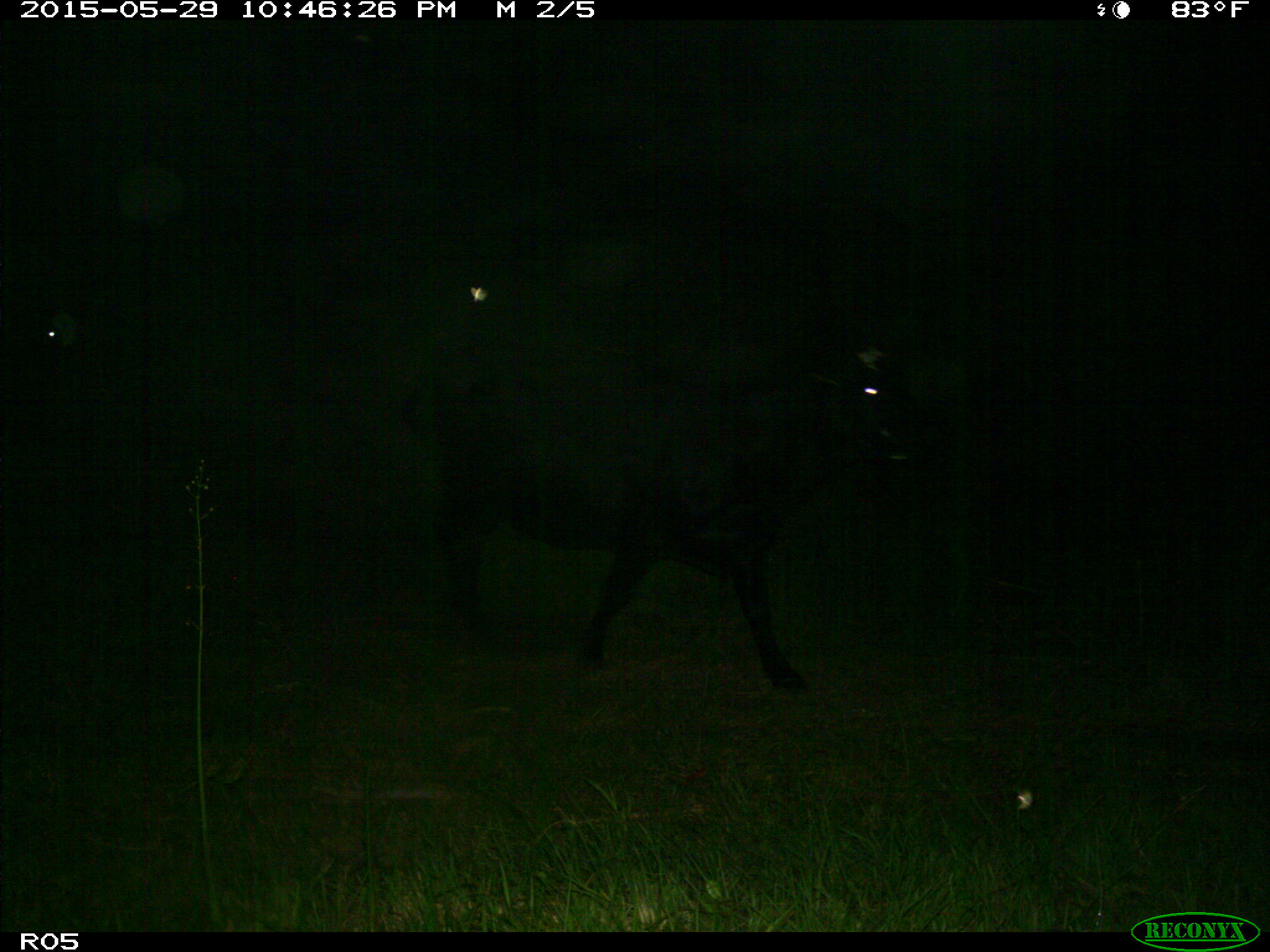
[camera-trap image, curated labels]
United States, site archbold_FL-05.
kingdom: Animalia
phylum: Chordata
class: Mammalia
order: Artiodactyla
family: Bovidae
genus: Bos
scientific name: Bos taurus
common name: domestic cow